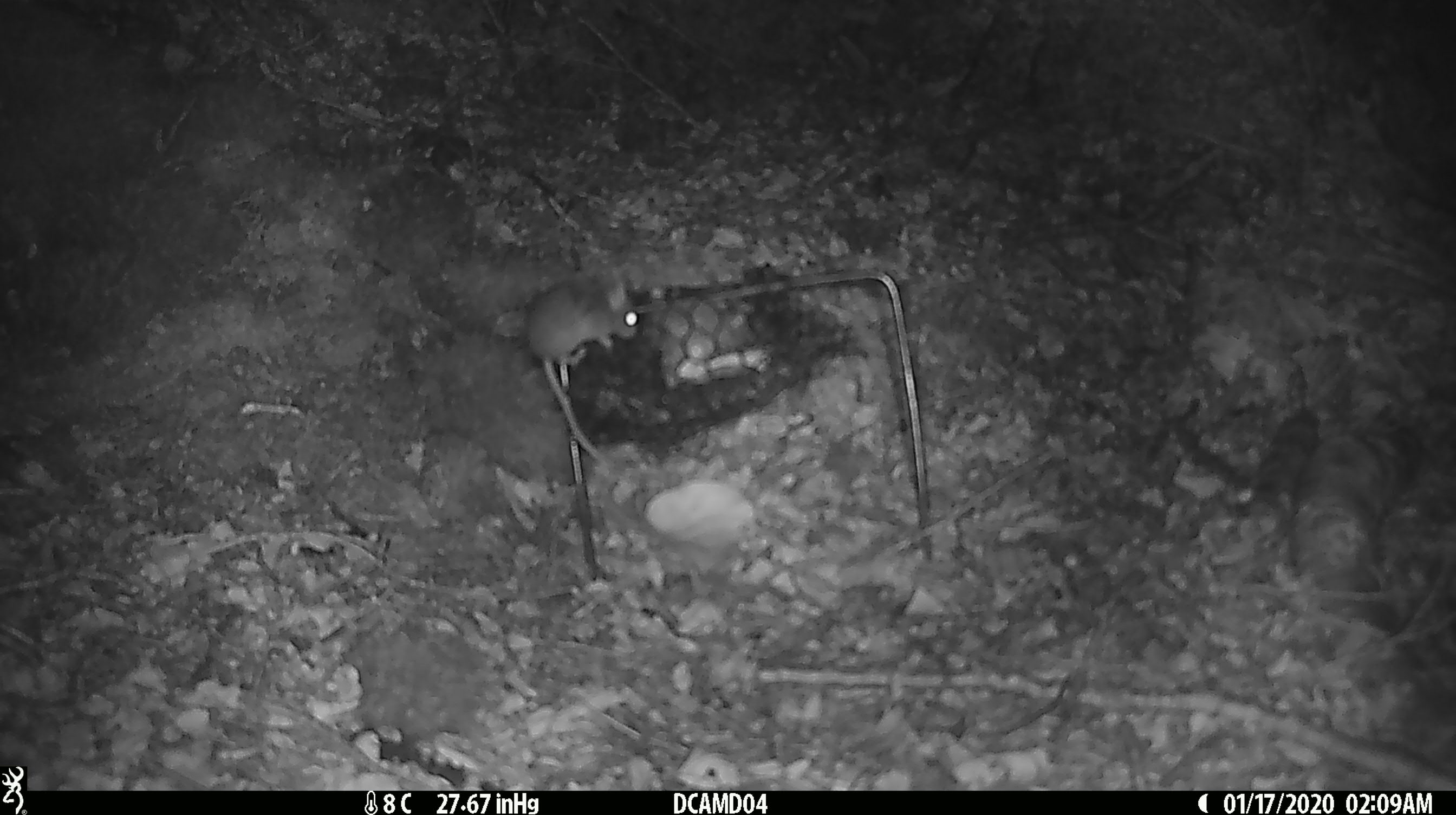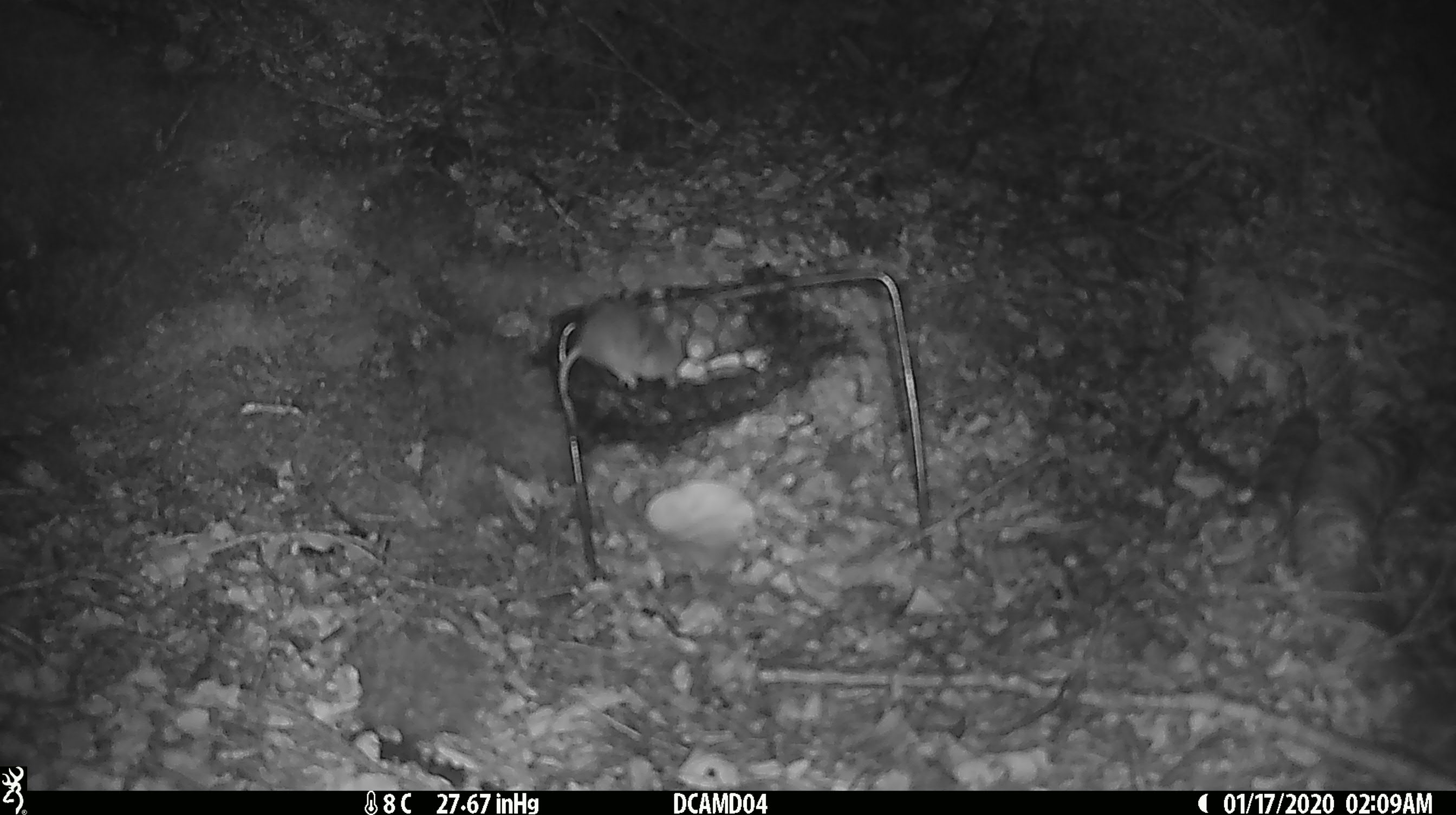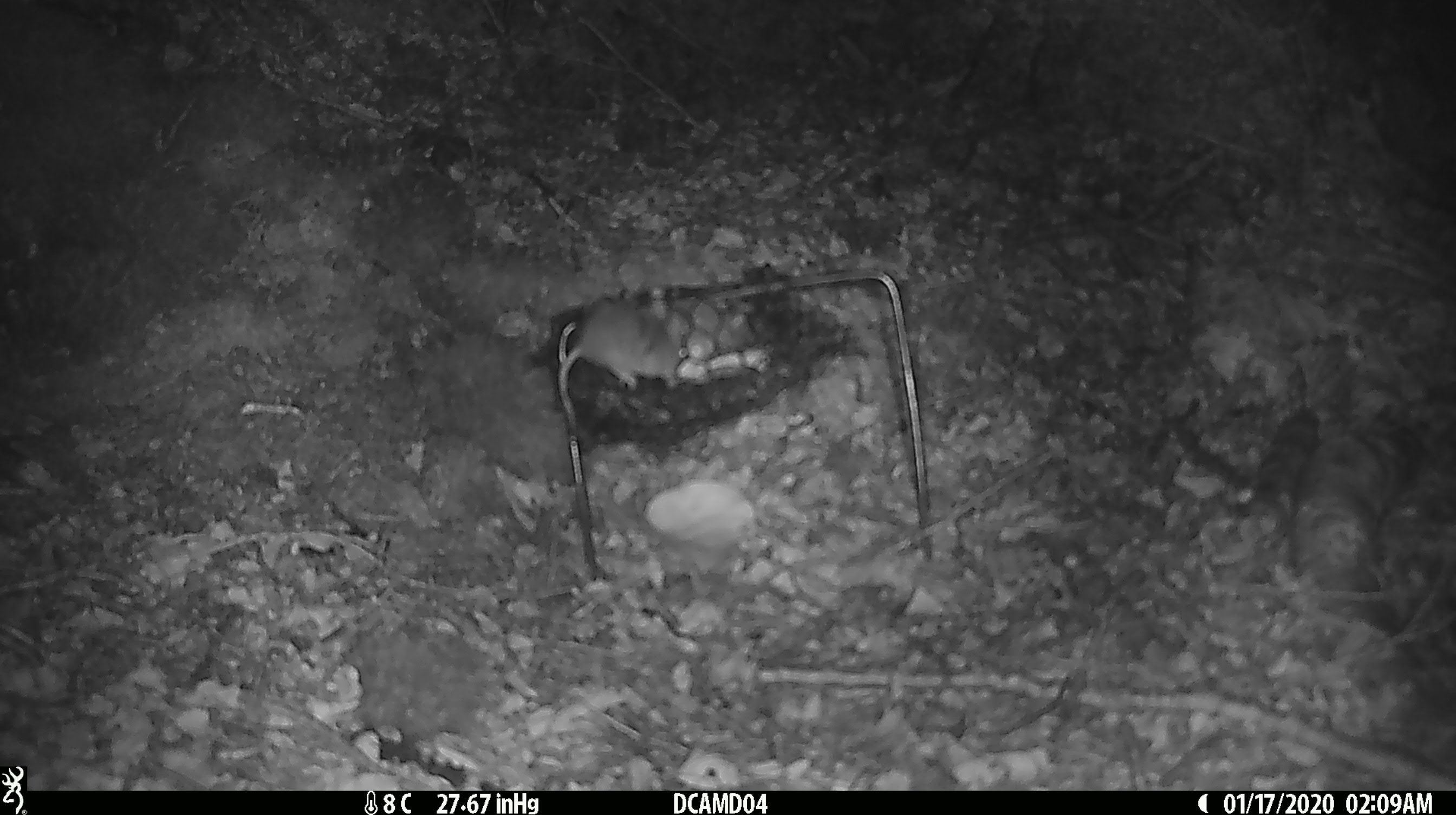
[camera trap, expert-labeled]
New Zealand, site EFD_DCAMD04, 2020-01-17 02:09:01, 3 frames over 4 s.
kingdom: Animalia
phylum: Chordata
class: Mammalia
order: Rodentia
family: Muridae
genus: Mus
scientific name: Mus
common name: mouse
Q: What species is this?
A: Mouse (Mus).